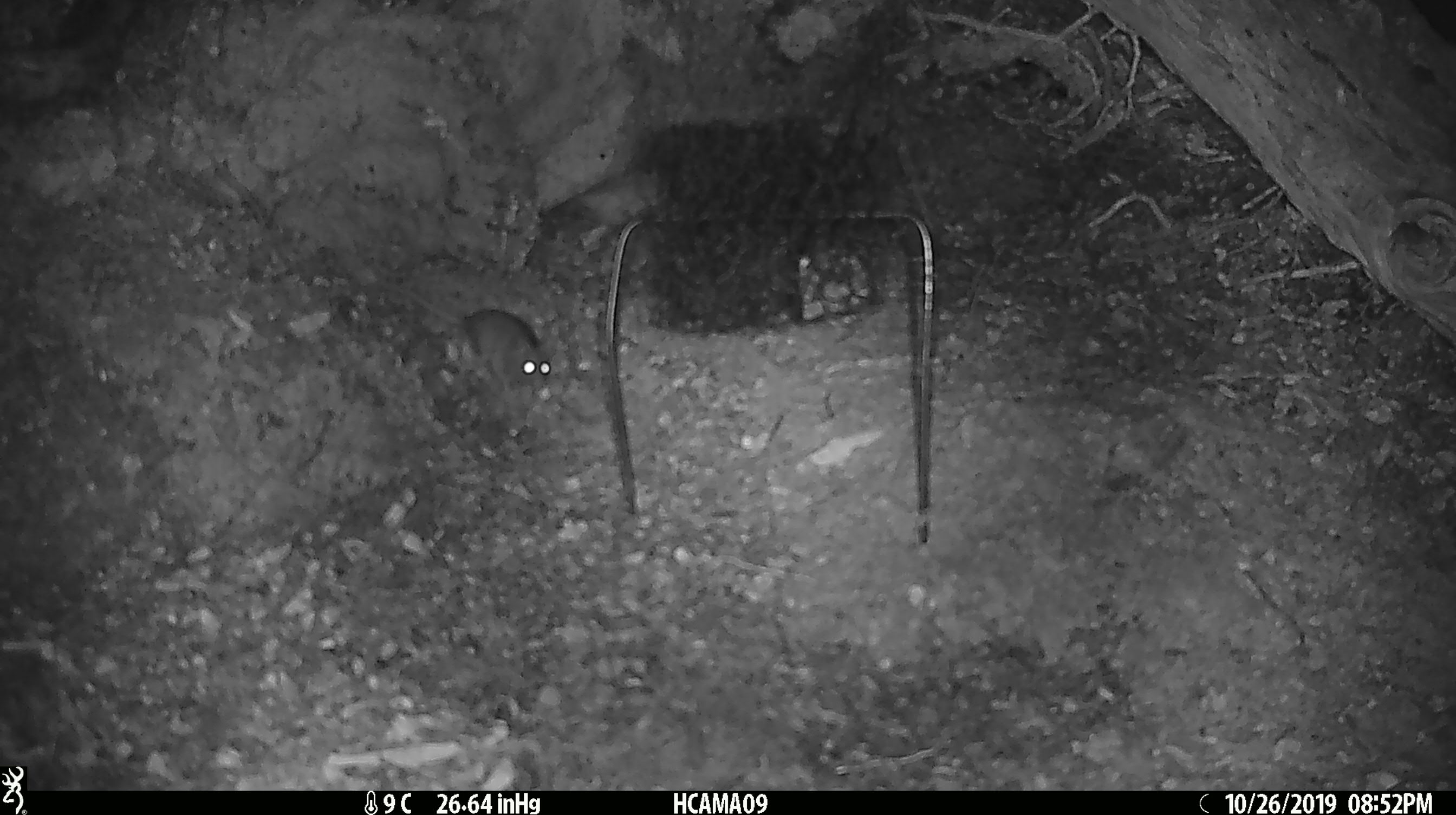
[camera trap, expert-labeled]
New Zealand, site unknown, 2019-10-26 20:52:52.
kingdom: Animalia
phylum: Chordata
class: Mammalia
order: Rodentia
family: Muridae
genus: Mus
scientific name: Mus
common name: mouse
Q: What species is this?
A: Mouse (Mus).